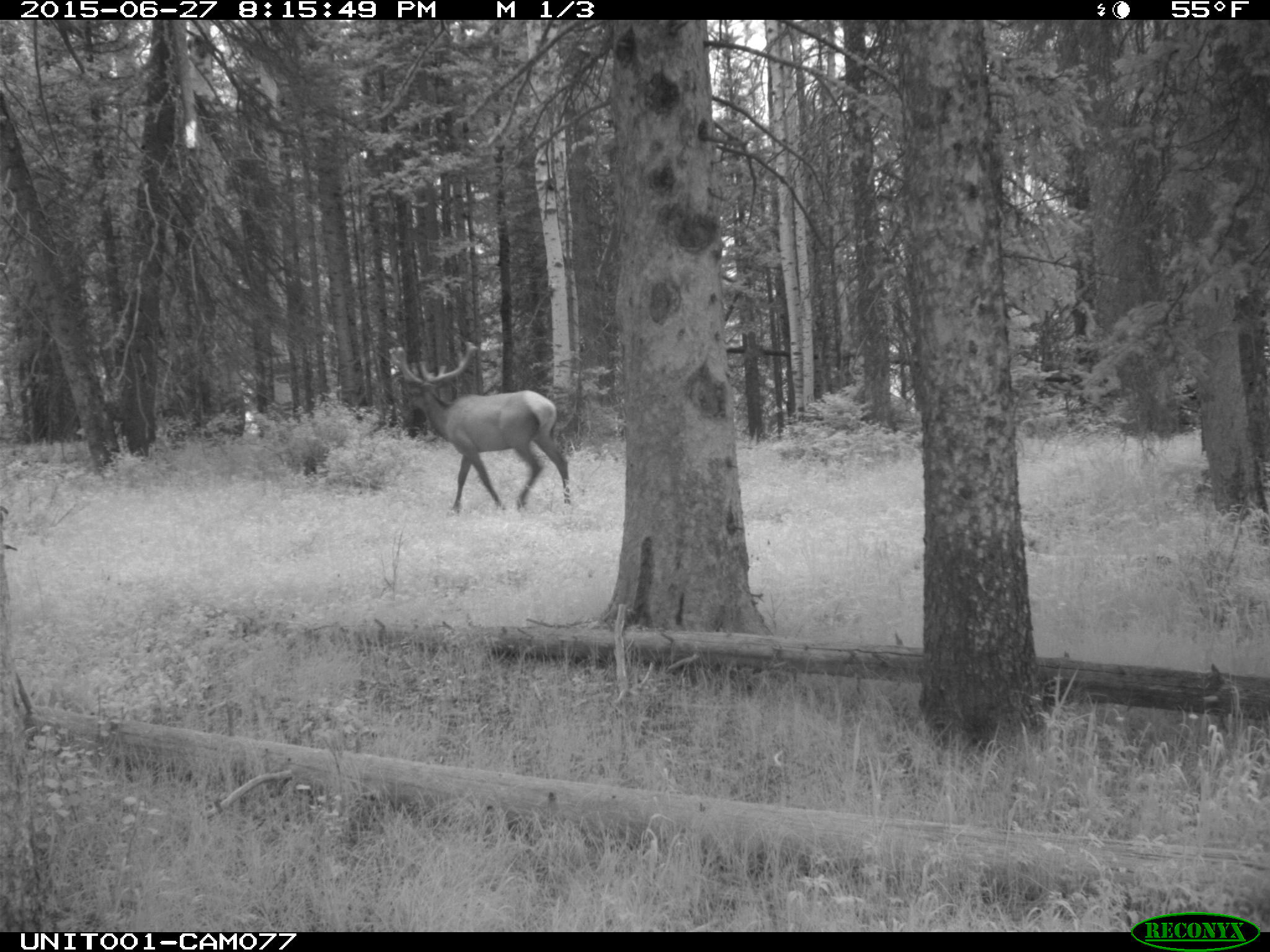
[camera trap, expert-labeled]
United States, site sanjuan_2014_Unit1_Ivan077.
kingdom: Animalia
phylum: Chordata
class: Mammalia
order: Artiodactyla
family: Cervidae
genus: Cervus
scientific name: Cervus elaphus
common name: red deer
Cervus elaphus (red deer).